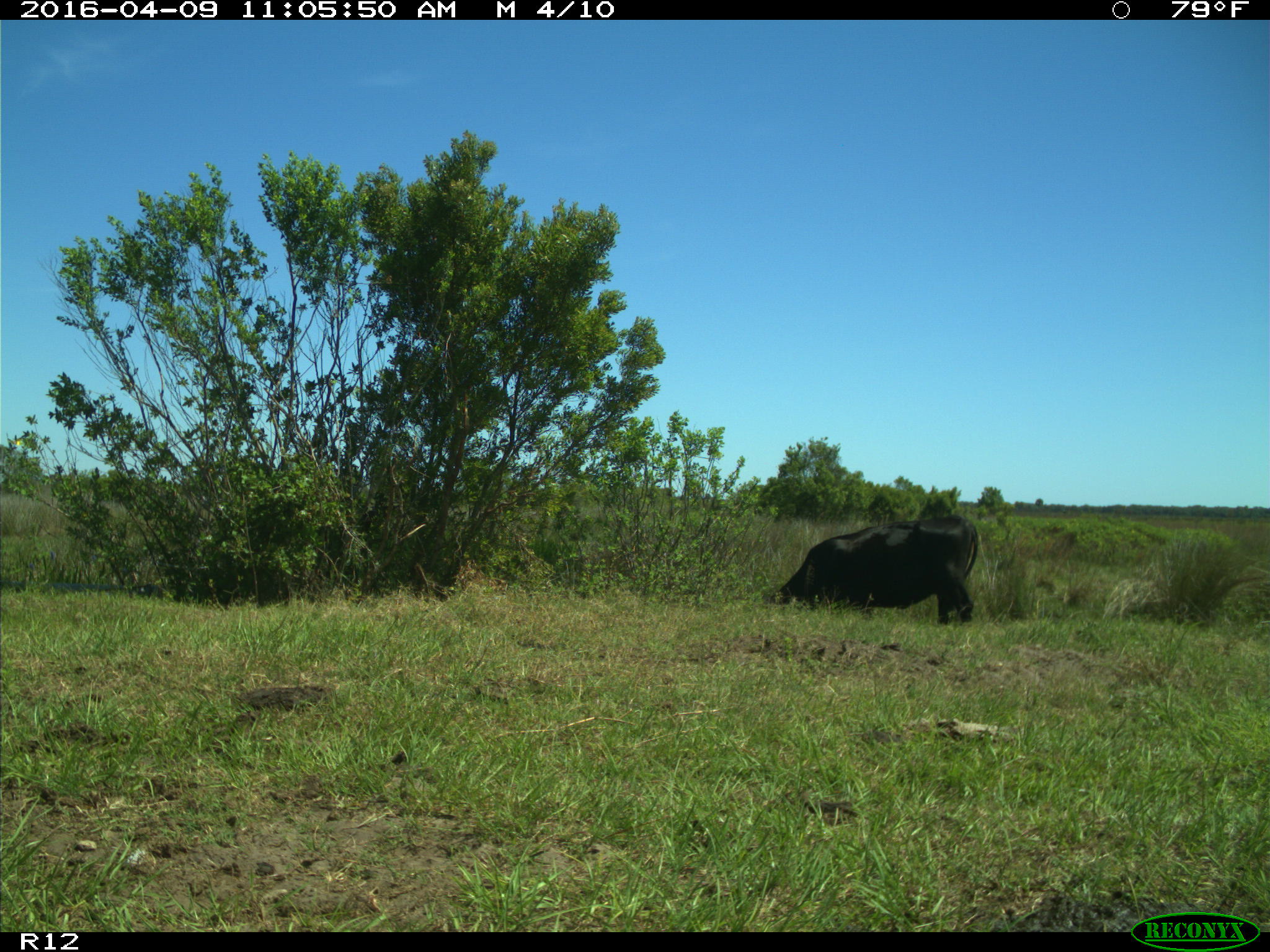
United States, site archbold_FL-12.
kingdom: Animalia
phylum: Chordata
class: Mammalia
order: Artiodactyla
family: Bovidae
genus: Bos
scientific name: Bos taurus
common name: domestic cow